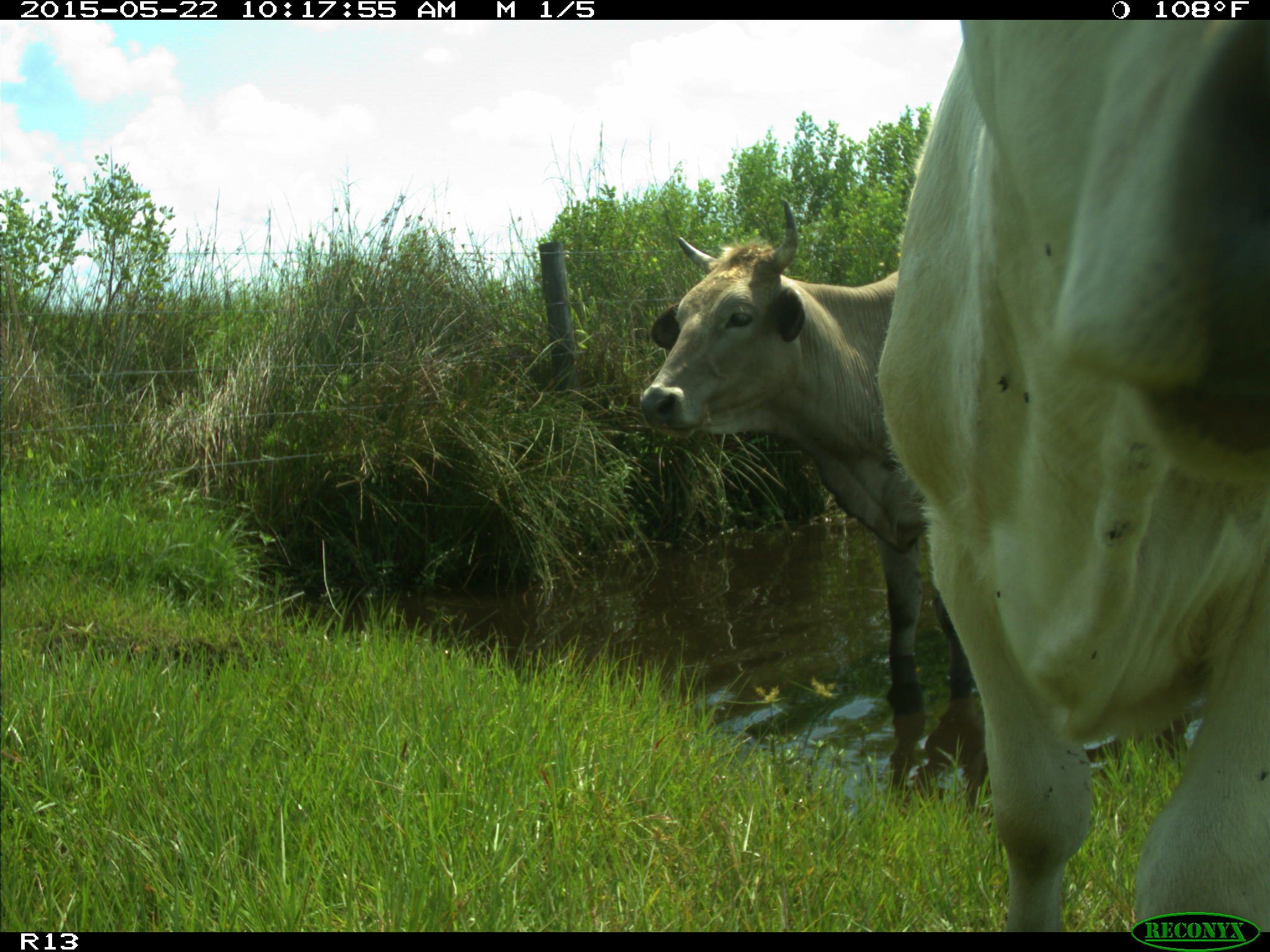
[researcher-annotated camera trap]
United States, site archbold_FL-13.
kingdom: Animalia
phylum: Chordata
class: Mammalia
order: Artiodactyla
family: Bovidae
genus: Bos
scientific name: Bos taurus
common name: domestic cow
Bos taurus (domestic cow).